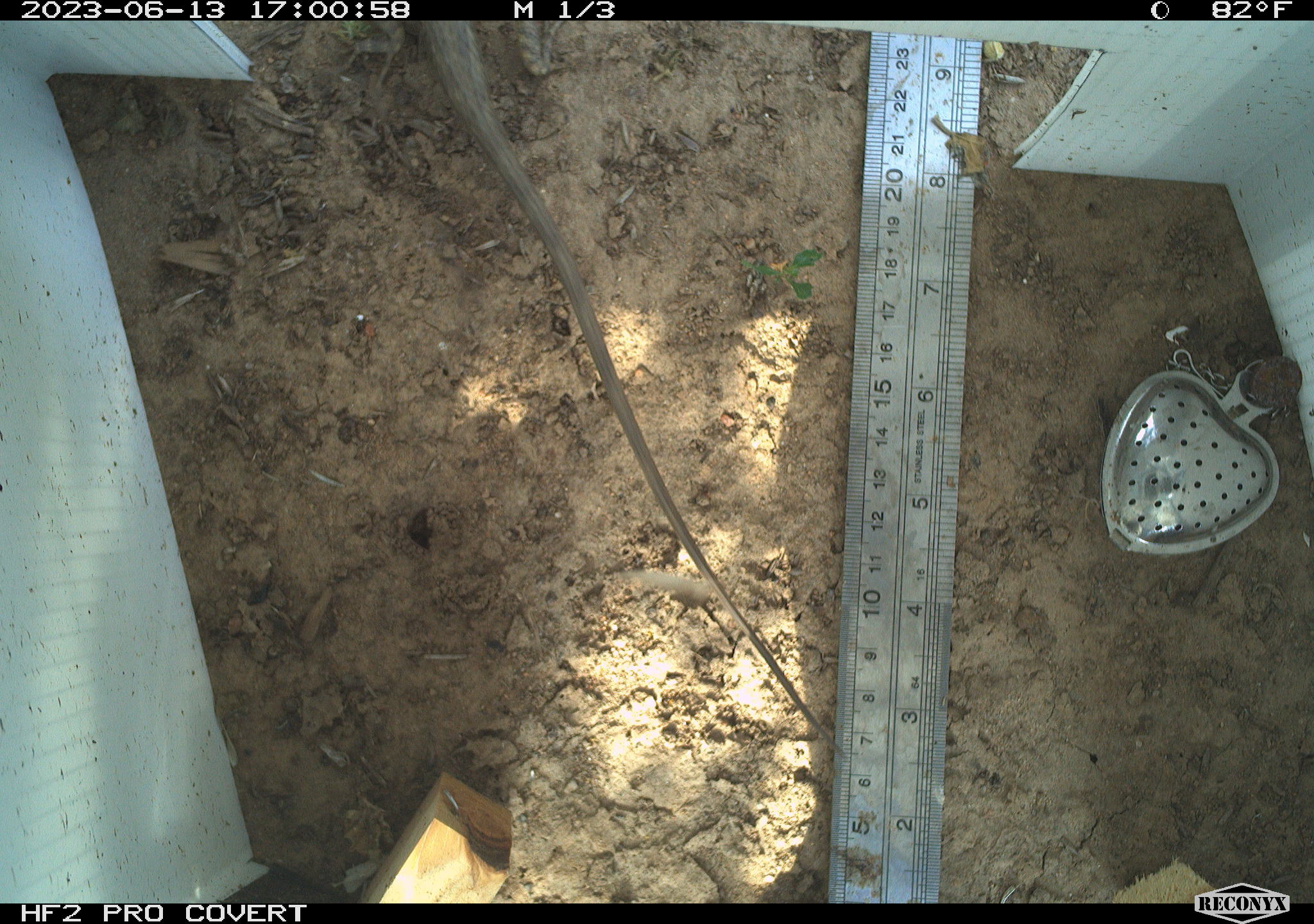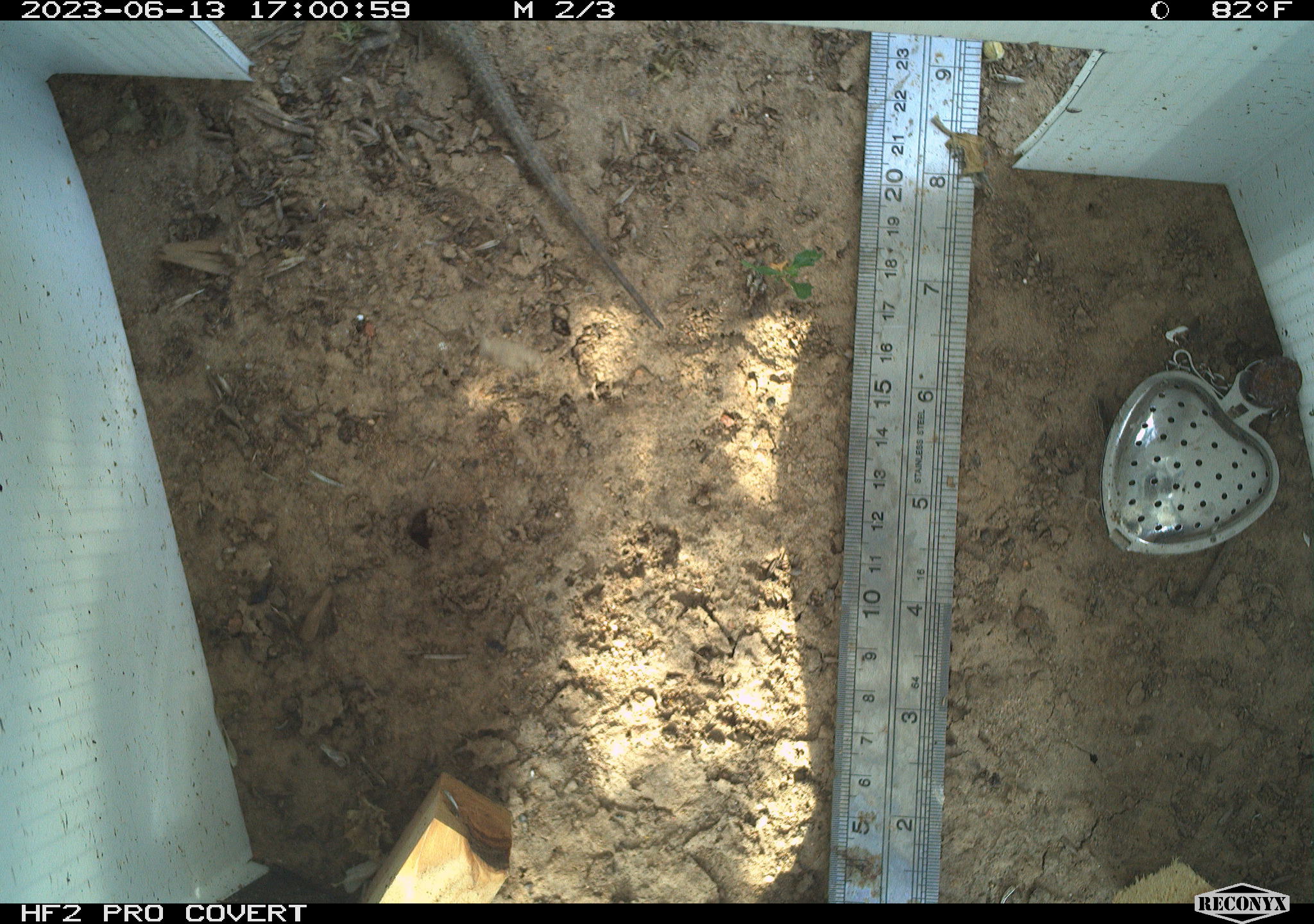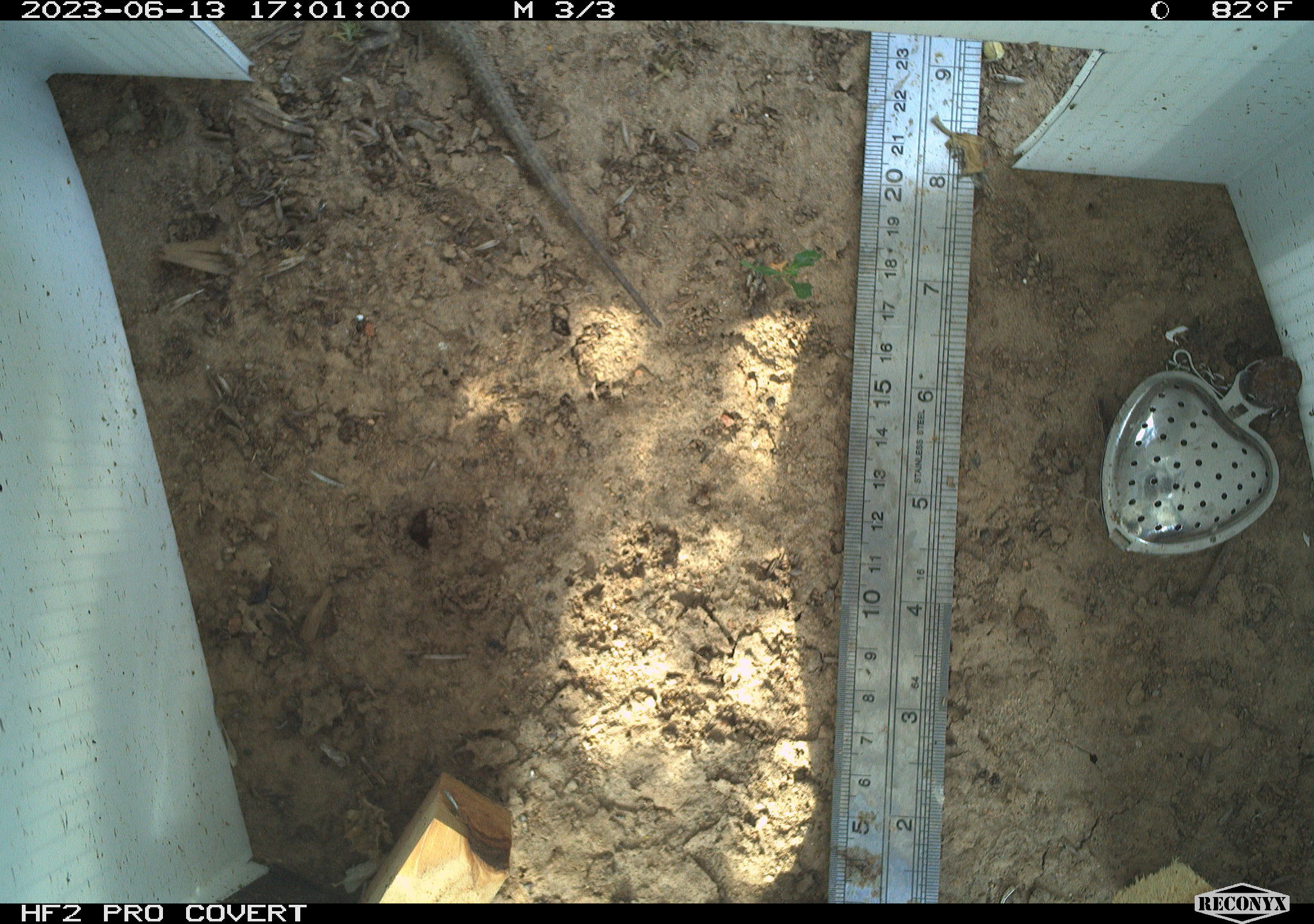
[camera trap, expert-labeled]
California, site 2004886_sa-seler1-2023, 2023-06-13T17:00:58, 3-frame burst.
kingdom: Animalia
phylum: Chordata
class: Reptilia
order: Squamata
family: Phrynosomatidae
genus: Sceloporus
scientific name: Sceloporus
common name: spiny lizards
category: sceloporus species